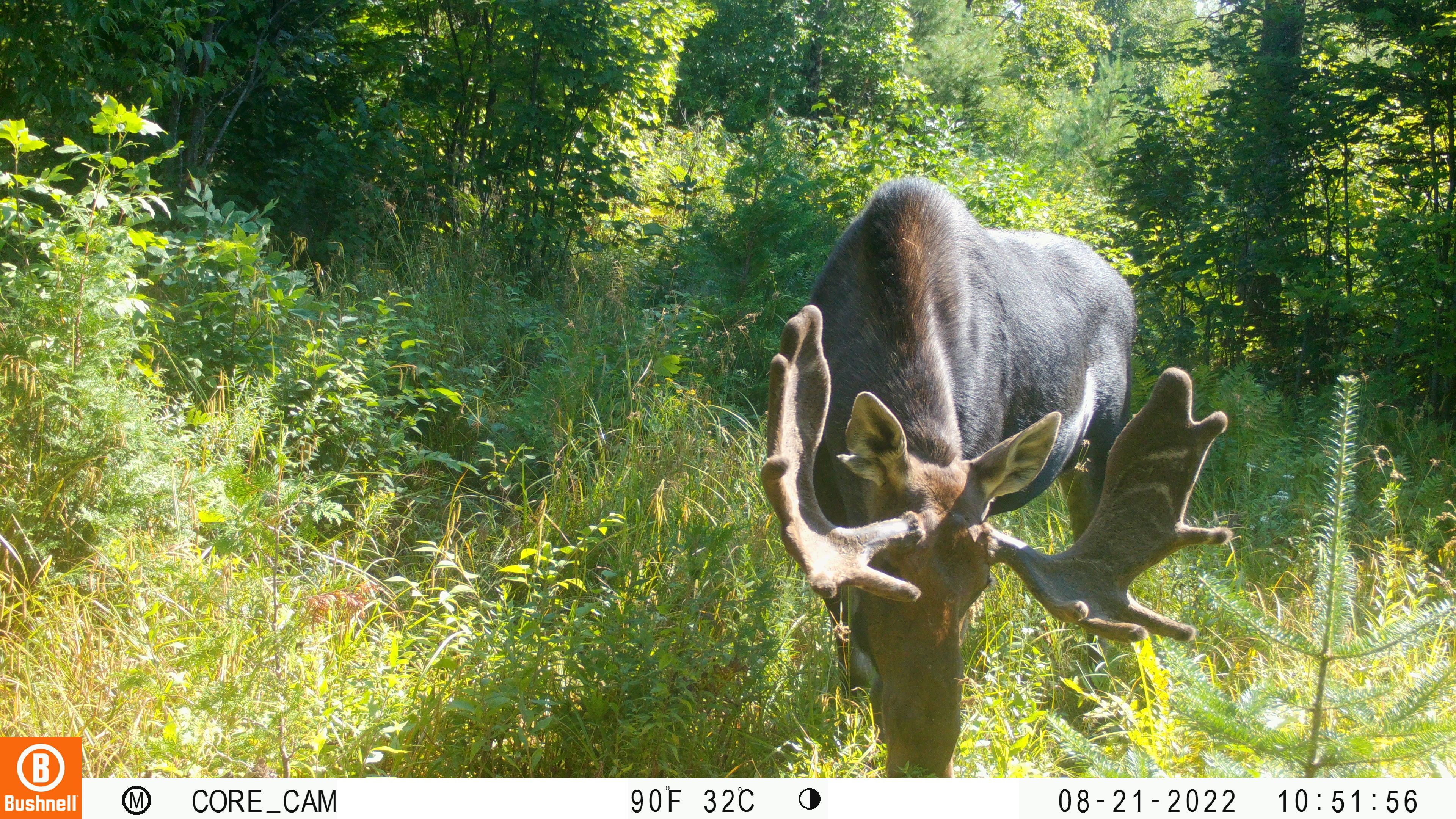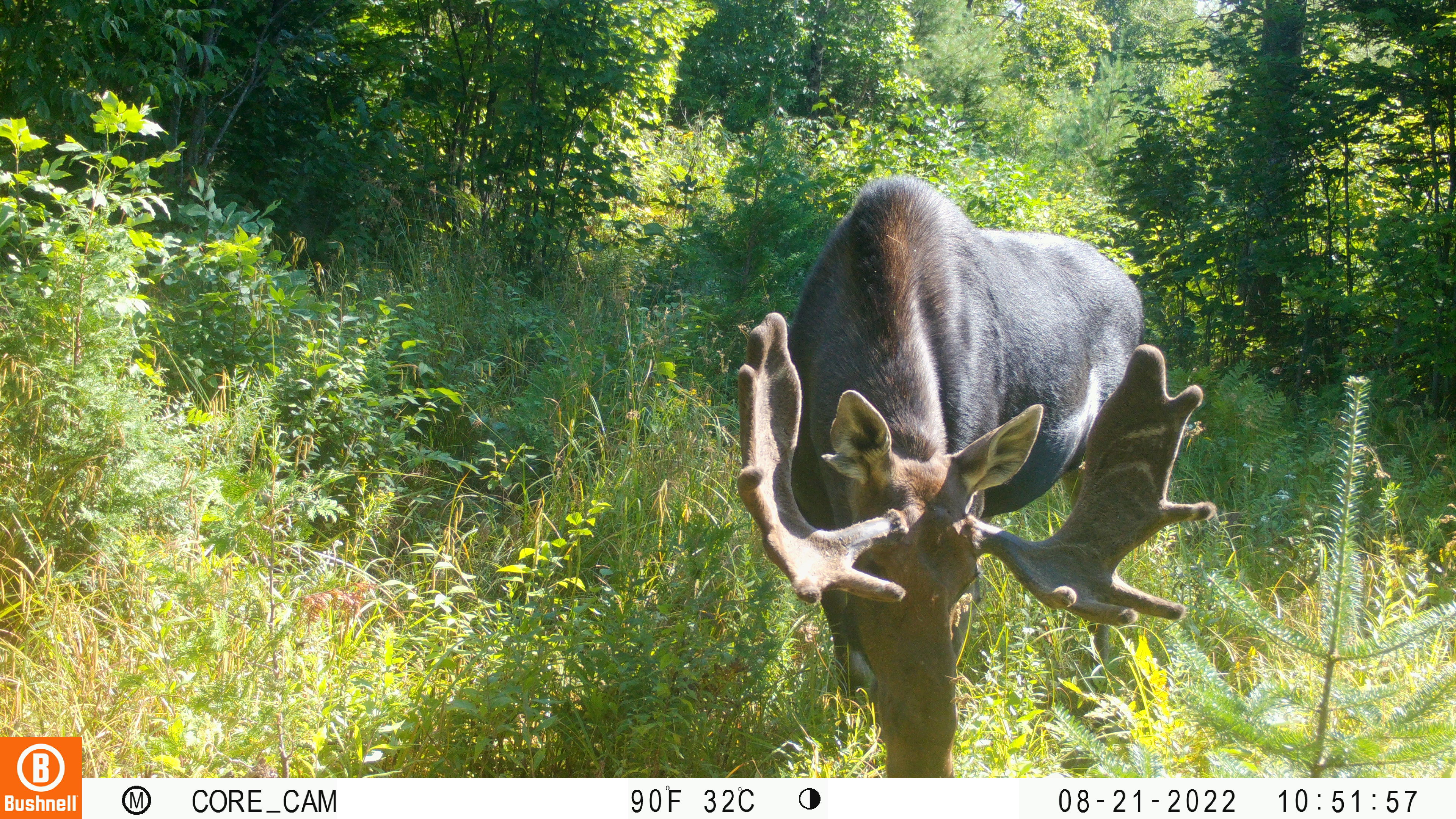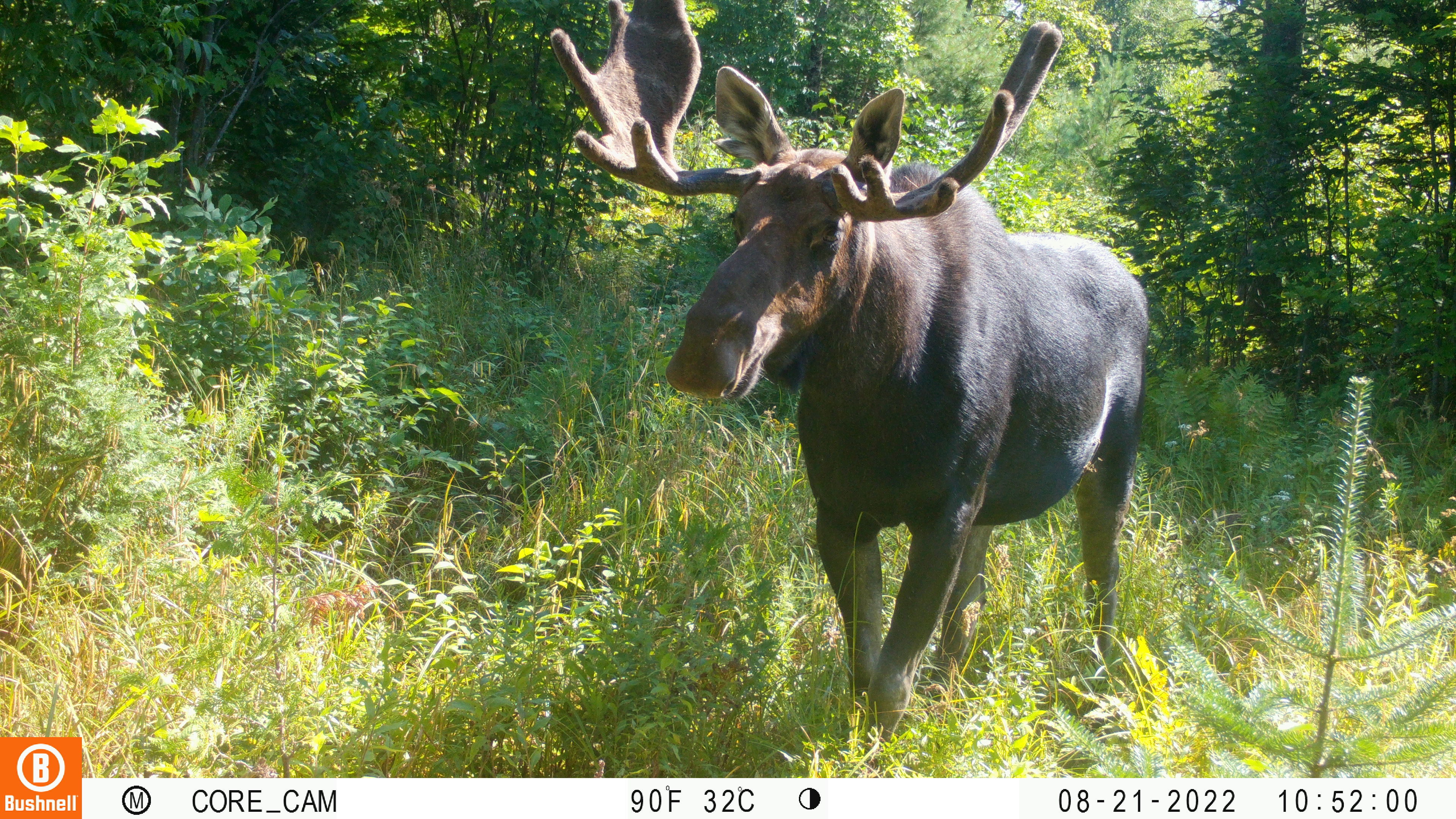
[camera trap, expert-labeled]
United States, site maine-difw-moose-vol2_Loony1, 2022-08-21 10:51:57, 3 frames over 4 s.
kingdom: Animalia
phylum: Chordata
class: Mammalia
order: Artiodactyla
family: Cervidae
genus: Alces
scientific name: Alces alces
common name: moose